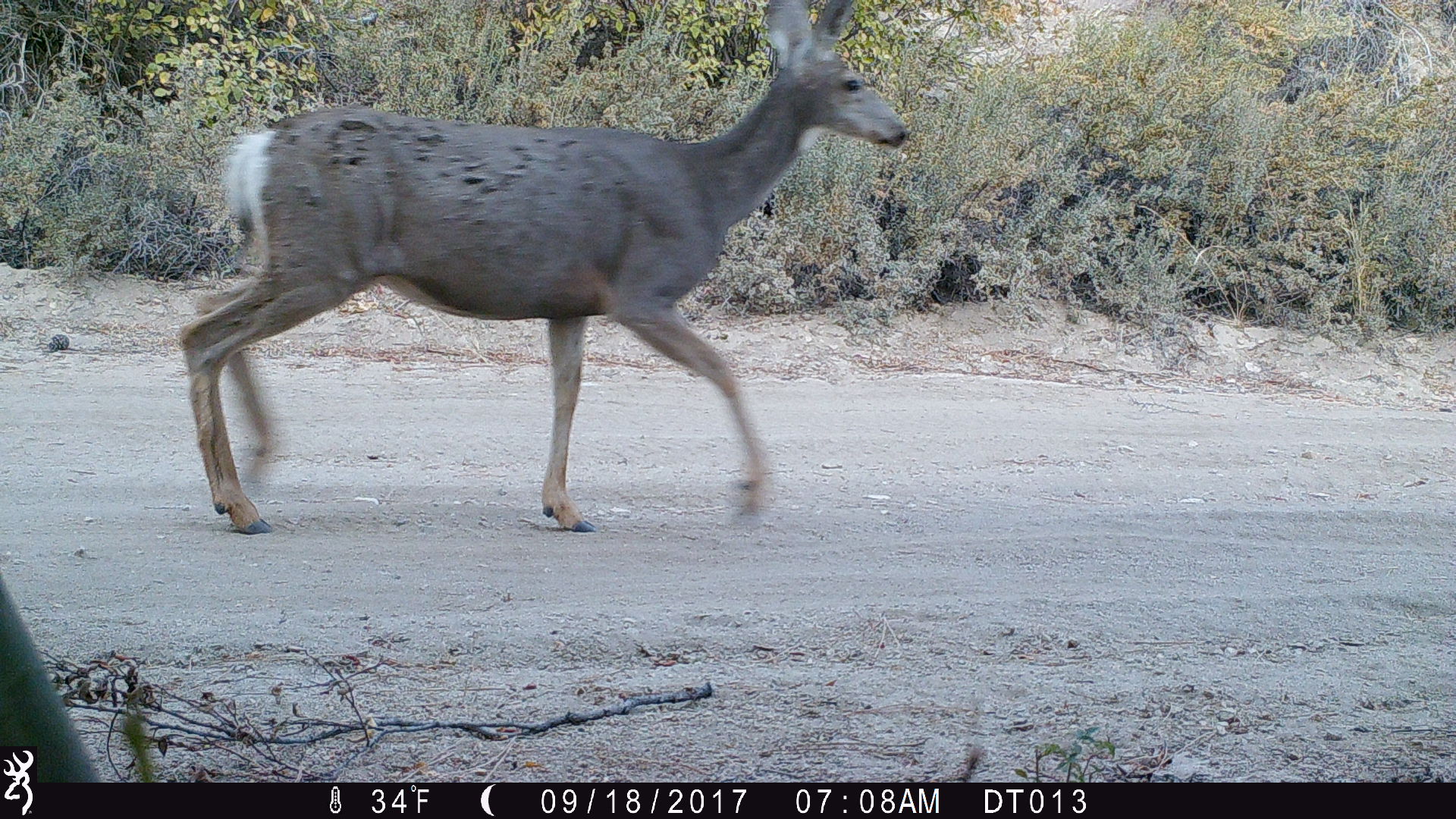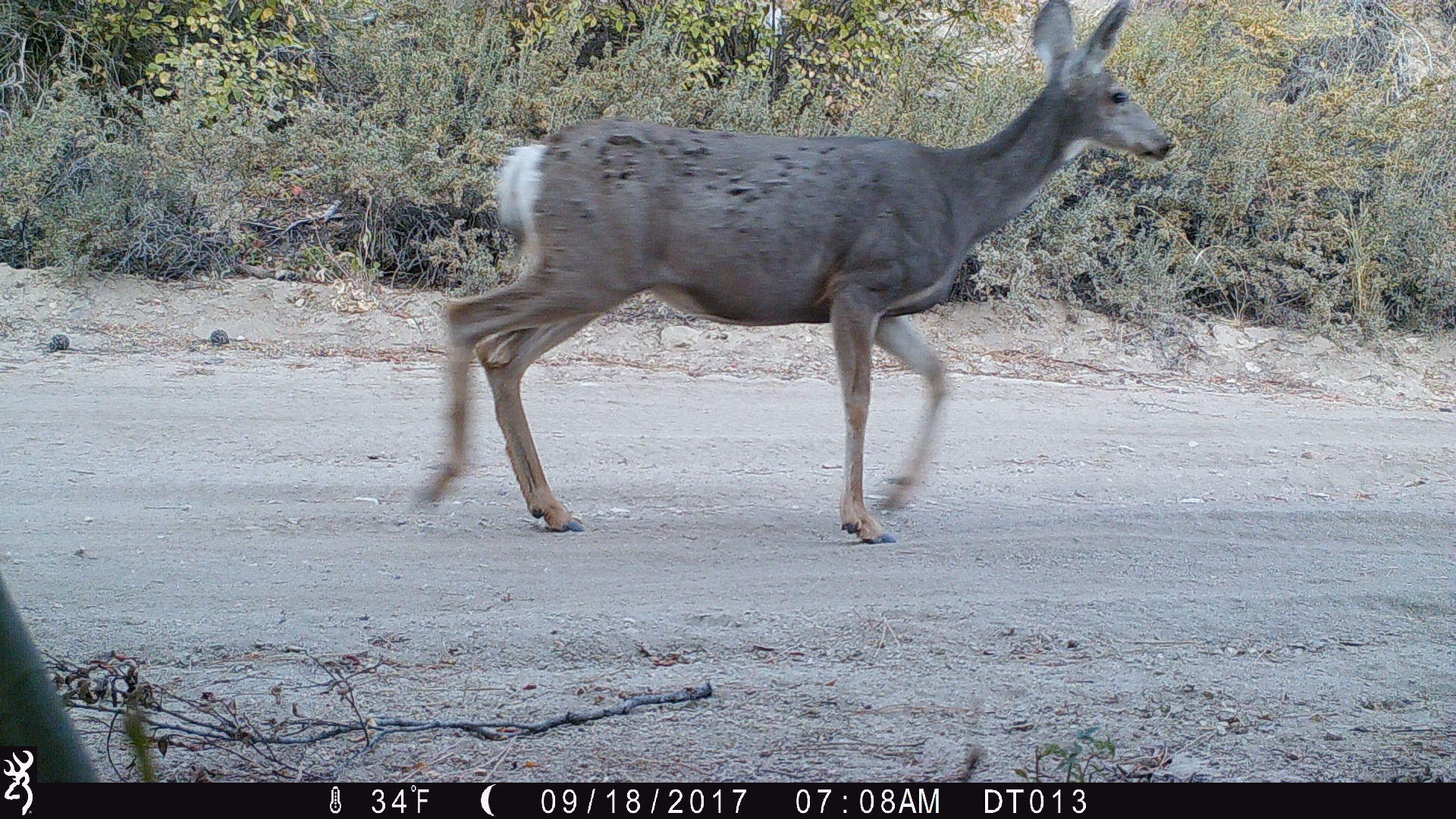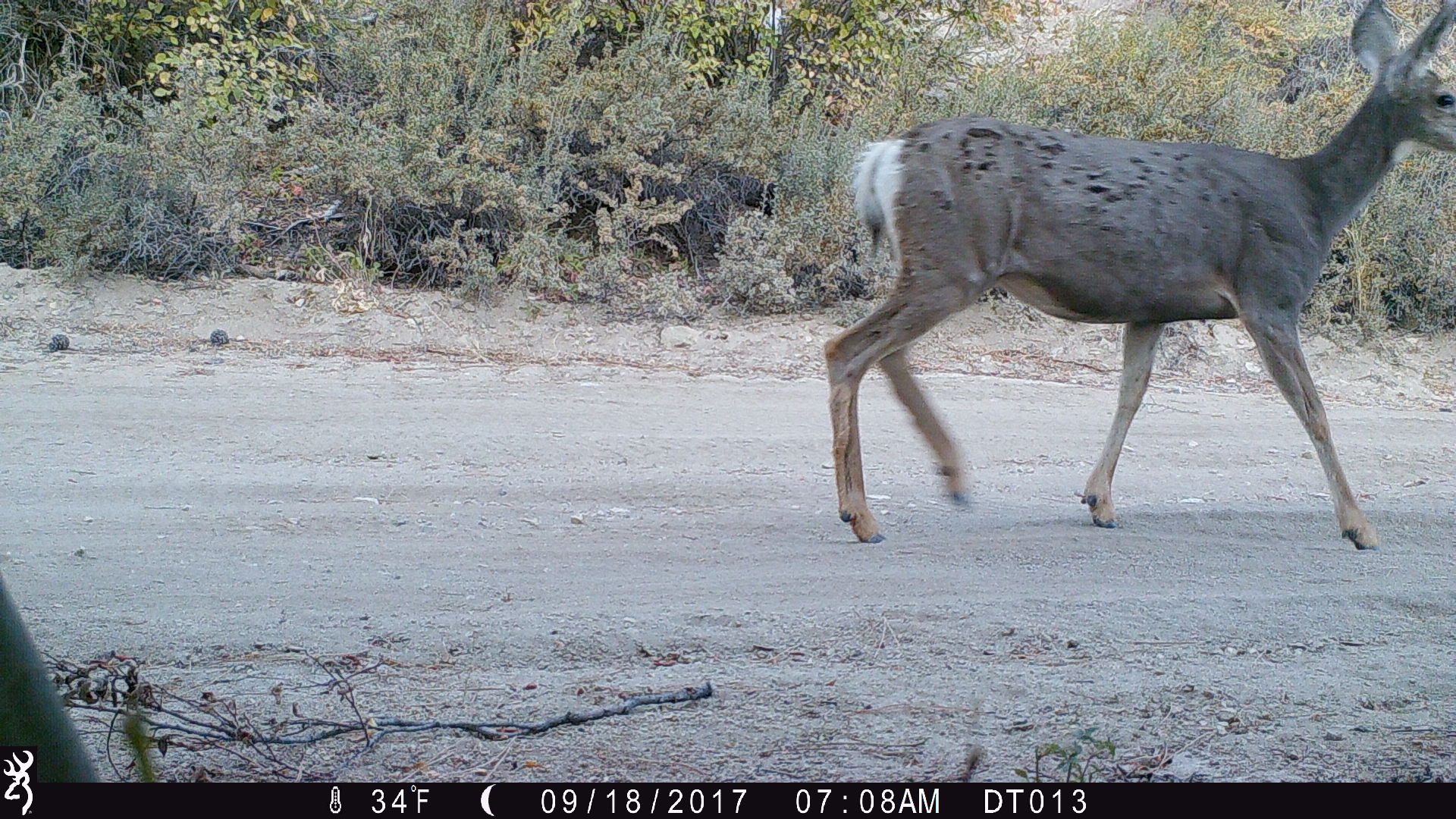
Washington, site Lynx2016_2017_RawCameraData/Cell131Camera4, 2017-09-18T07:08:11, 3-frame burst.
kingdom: Animalia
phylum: Chordata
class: Mammalia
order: Artiodactyla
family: Cervidae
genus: Odocoileus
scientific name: Odocoileus hemionus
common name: mule deer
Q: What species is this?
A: Odocoileus hemionus (mule deer).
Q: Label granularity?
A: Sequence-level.